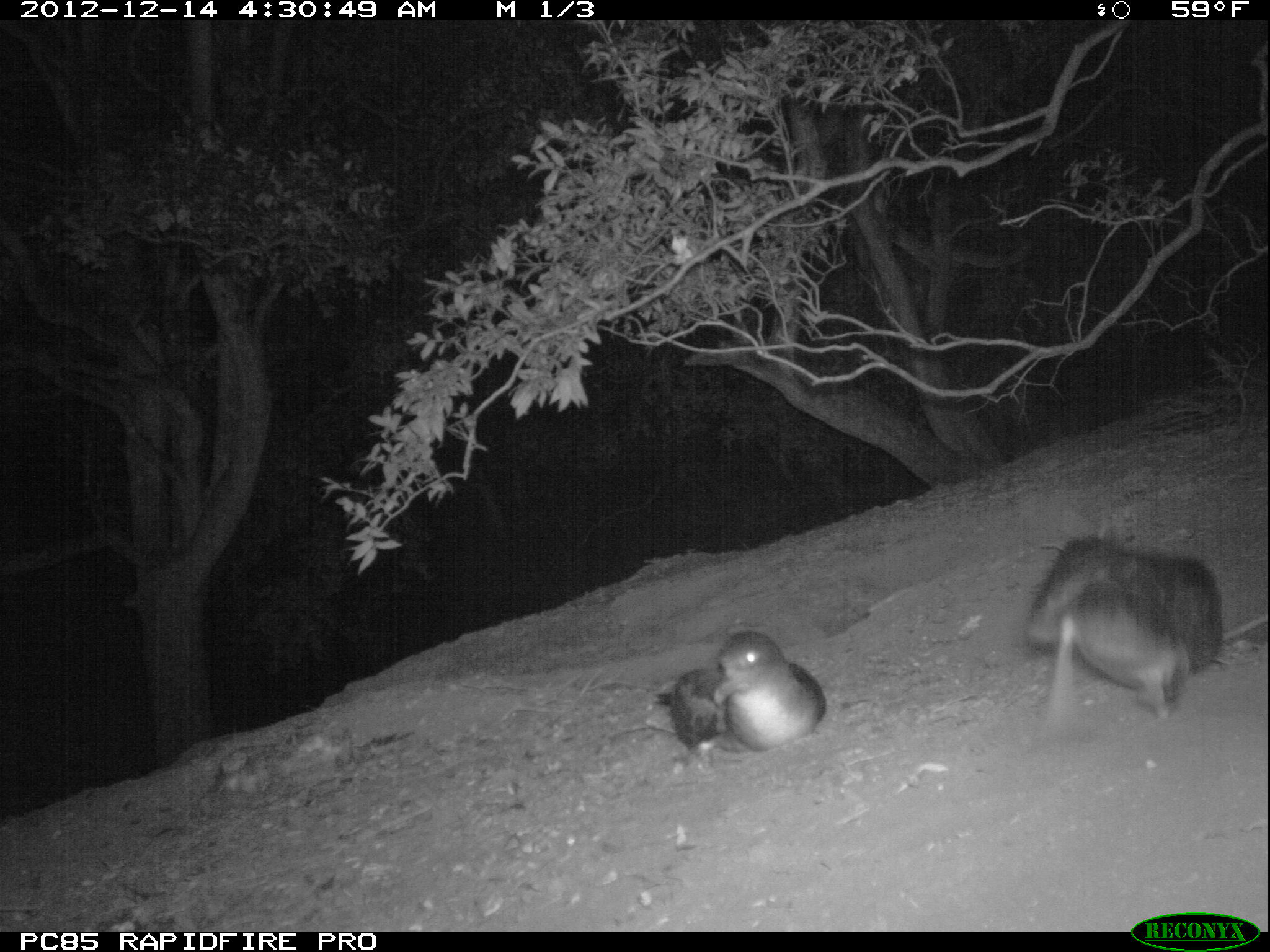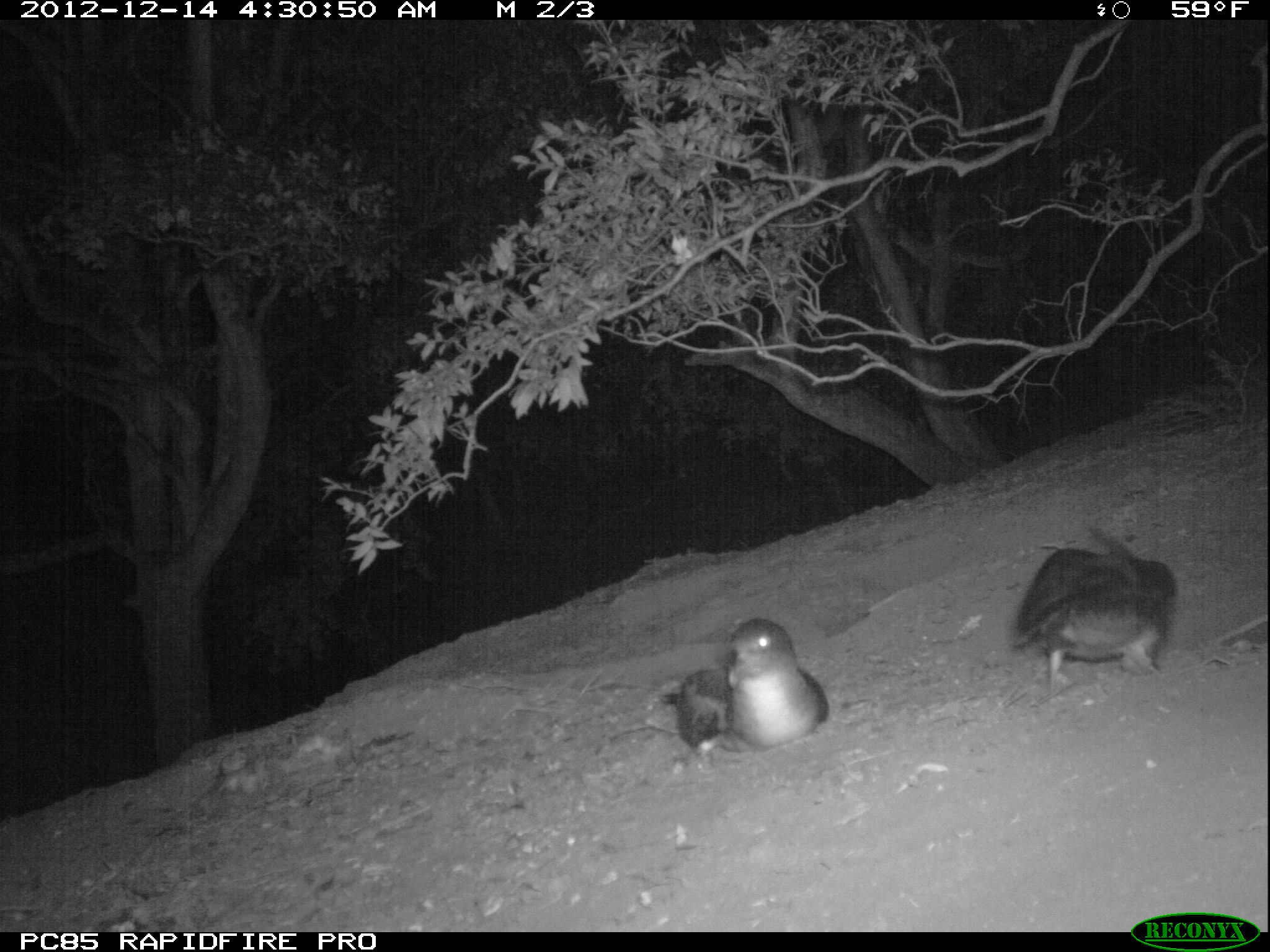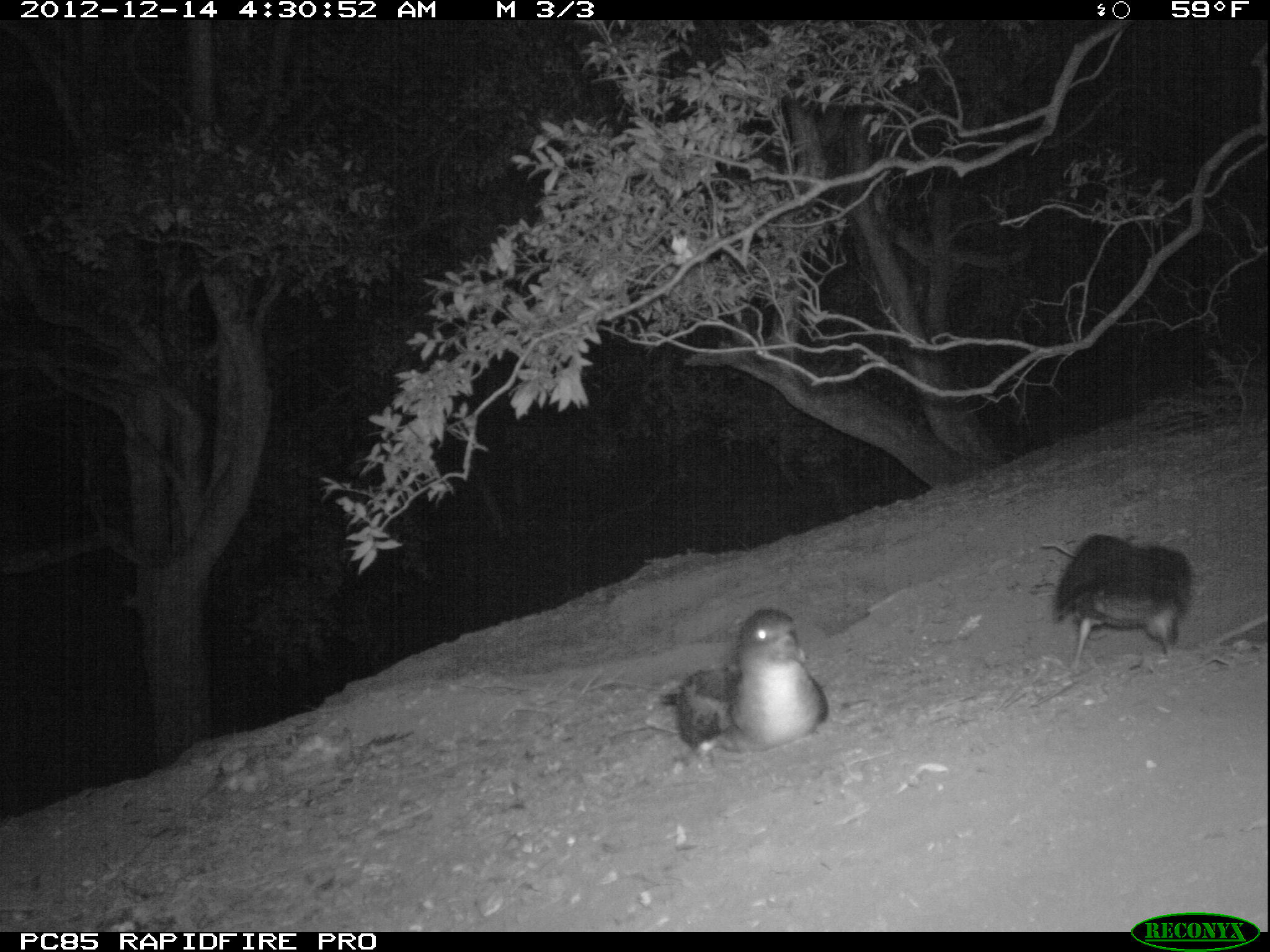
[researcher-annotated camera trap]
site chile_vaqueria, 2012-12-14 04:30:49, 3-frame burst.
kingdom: Animalia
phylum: Chordata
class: Aves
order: Procellariiformes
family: Procellariidae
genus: Calonectris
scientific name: Calonectris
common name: shearwater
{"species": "shearwater (Calonectris)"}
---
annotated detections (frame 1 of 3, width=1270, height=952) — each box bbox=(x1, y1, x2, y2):
shearwater: bbox=(1018, 532, 1227, 741); bbox=(643, 624, 824, 764)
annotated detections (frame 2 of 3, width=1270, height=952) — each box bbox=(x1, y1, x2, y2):
shearwater: bbox=(1009, 522, 1179, 697); bbox=(666, 615, 826, 754)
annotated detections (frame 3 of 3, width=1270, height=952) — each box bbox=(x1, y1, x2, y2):
shearwater: bbox=(664, 607, 827, 756); bbox=(1046, 532, 1196, 666)